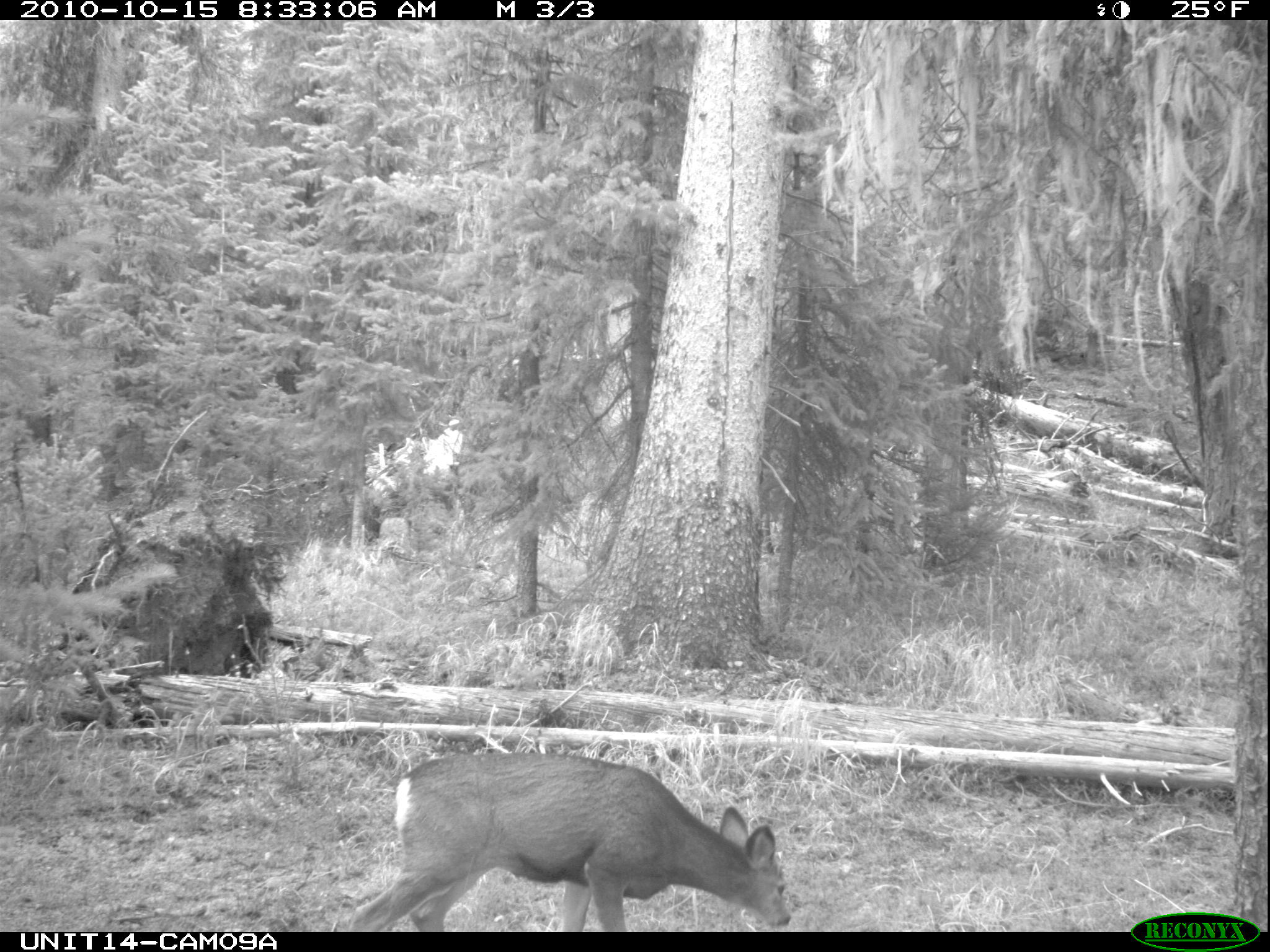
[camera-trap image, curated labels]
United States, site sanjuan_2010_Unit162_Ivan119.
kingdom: Animalia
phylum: Chordata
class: Mammalia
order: Artiodactyla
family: Cervidae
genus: Odocoileus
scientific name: Odocoileus hemionus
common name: mule deer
Odocoileus hemionus (mule deer).